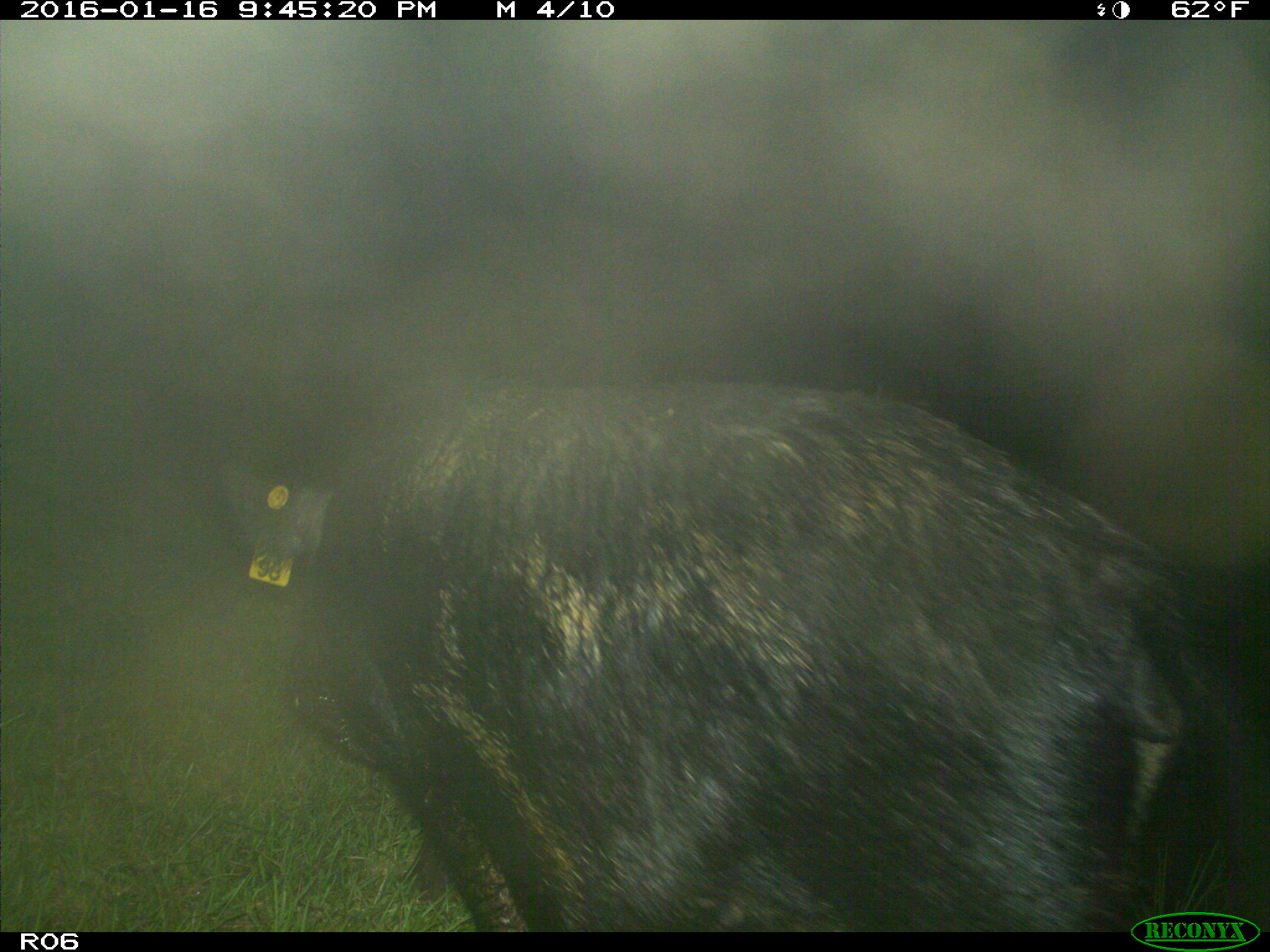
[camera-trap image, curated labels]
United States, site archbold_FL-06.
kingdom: Animalia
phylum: Chordata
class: Mammalia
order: Artiodactyla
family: Suidae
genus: Sus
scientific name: Sus scrofa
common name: wild boar